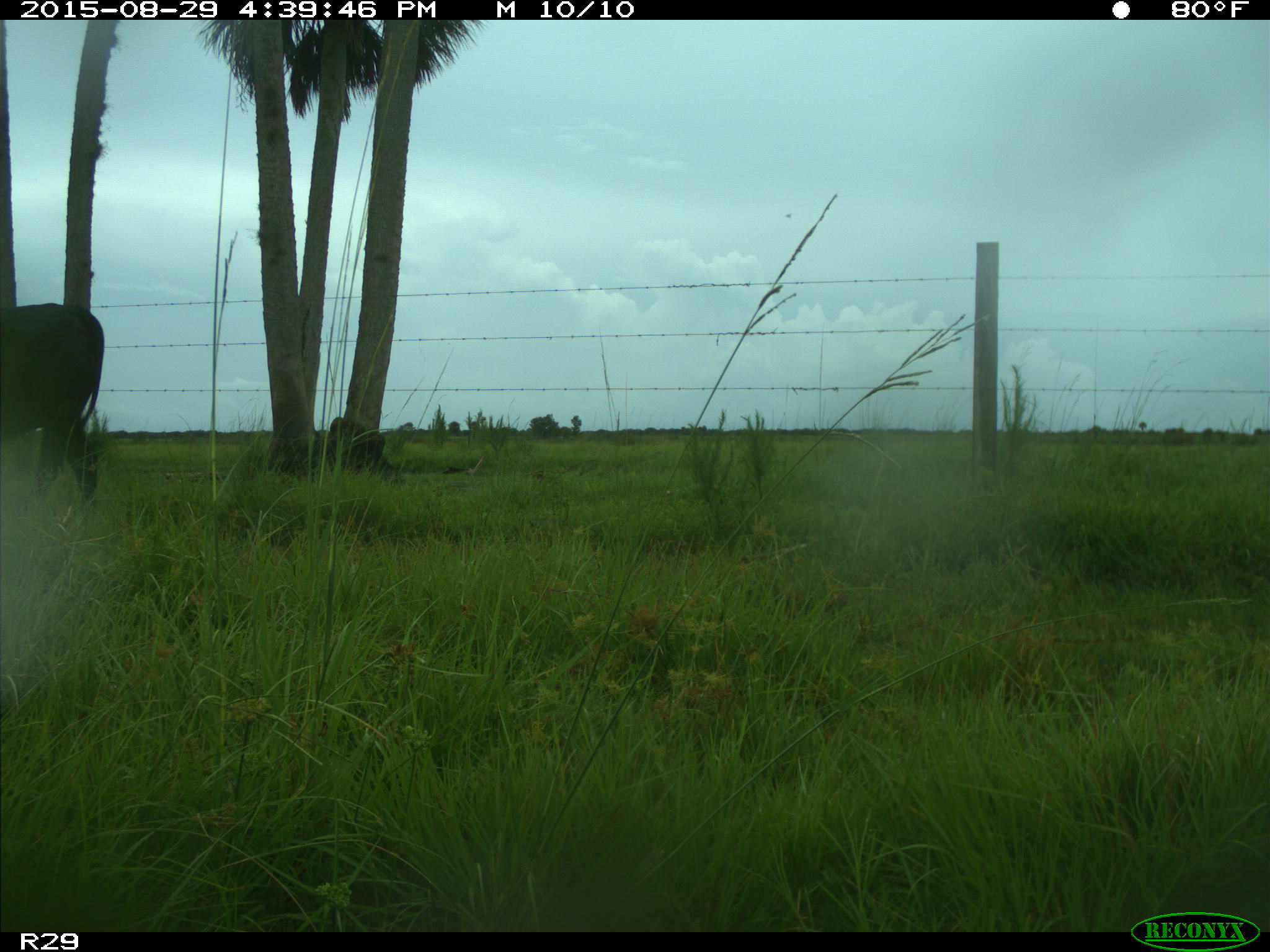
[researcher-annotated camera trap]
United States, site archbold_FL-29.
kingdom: Animalia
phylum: Chordata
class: Mammalia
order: Artiodactyla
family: Bovidae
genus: Bos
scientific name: Bos taurus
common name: domestic cow